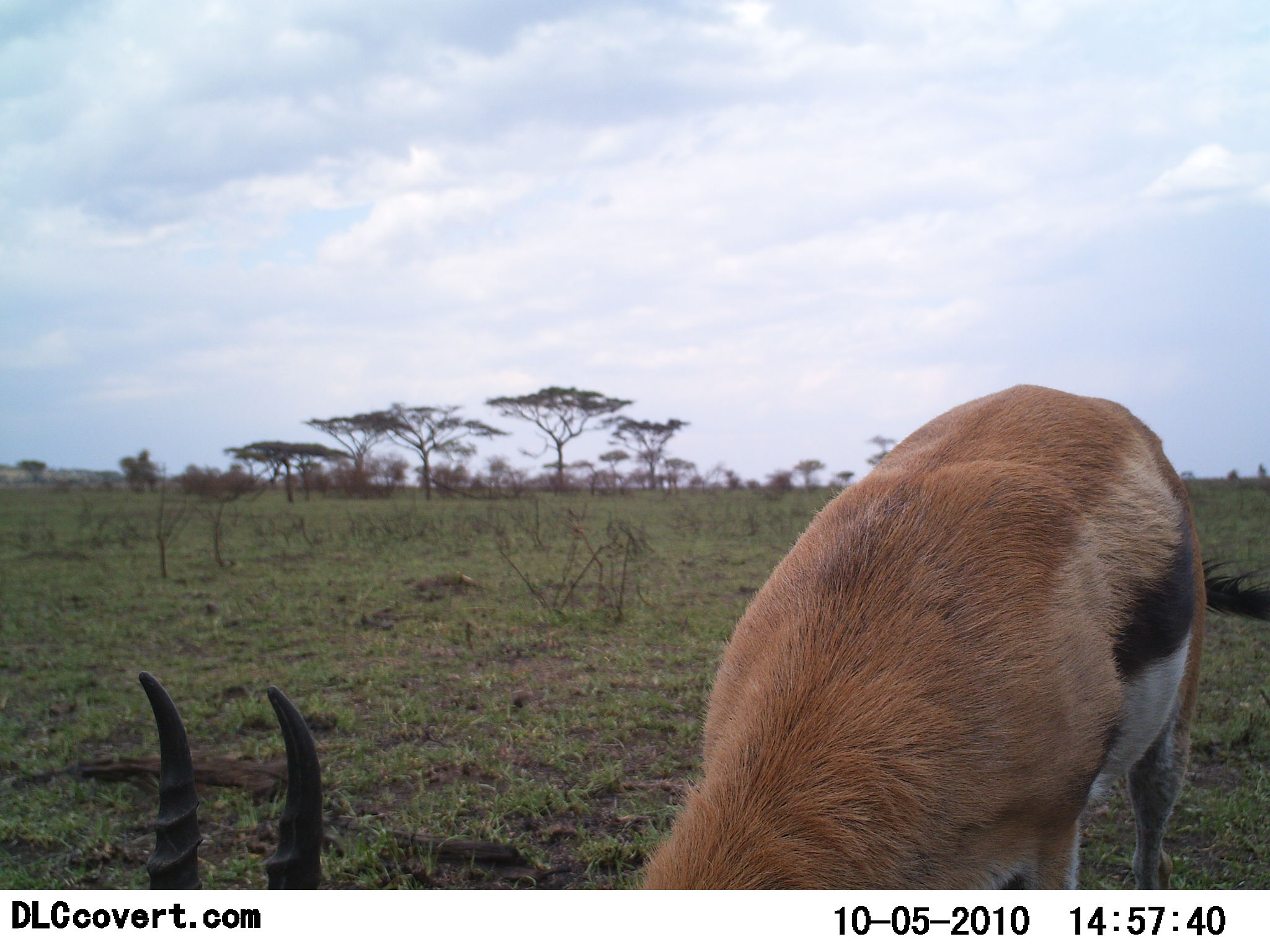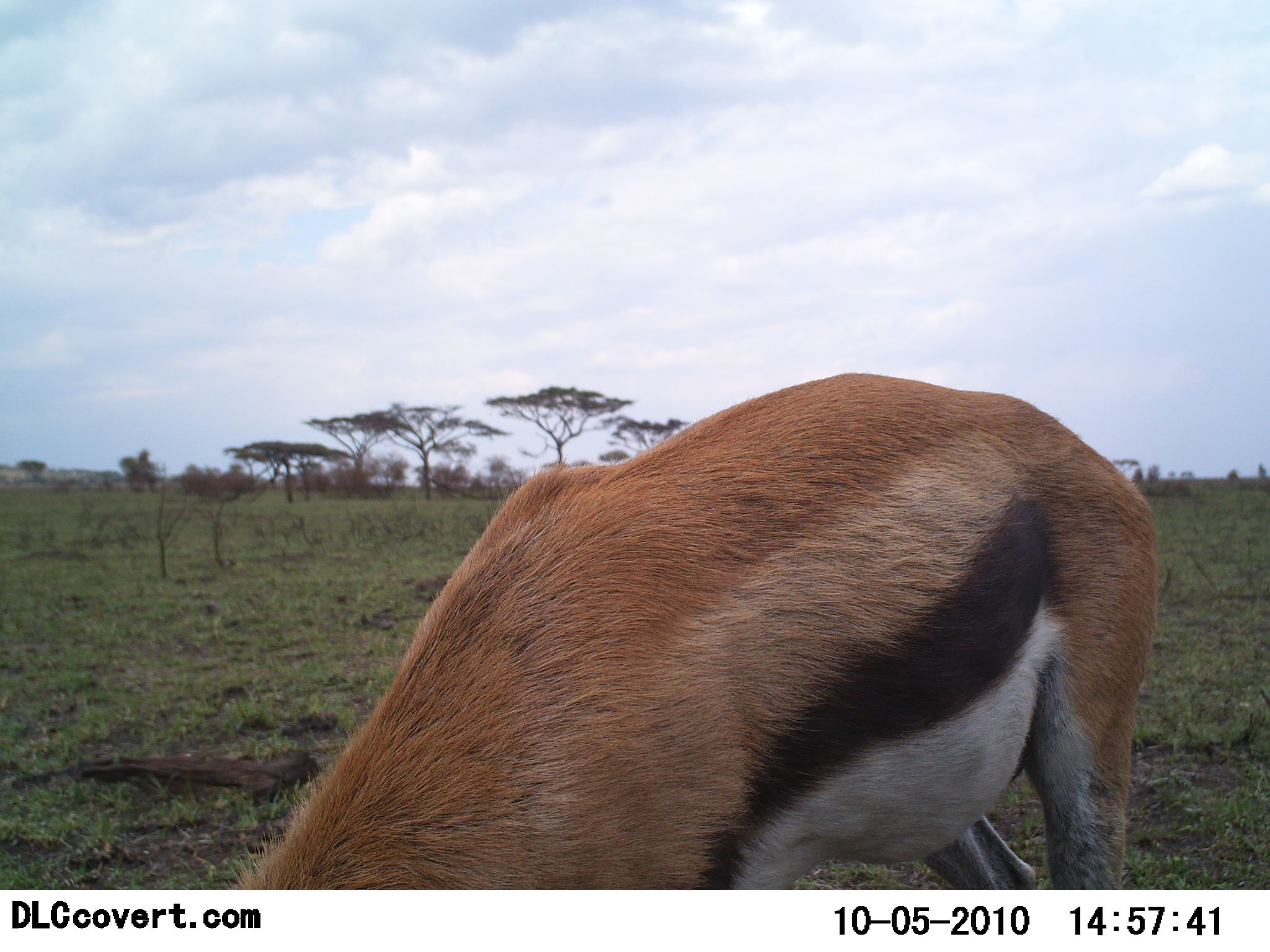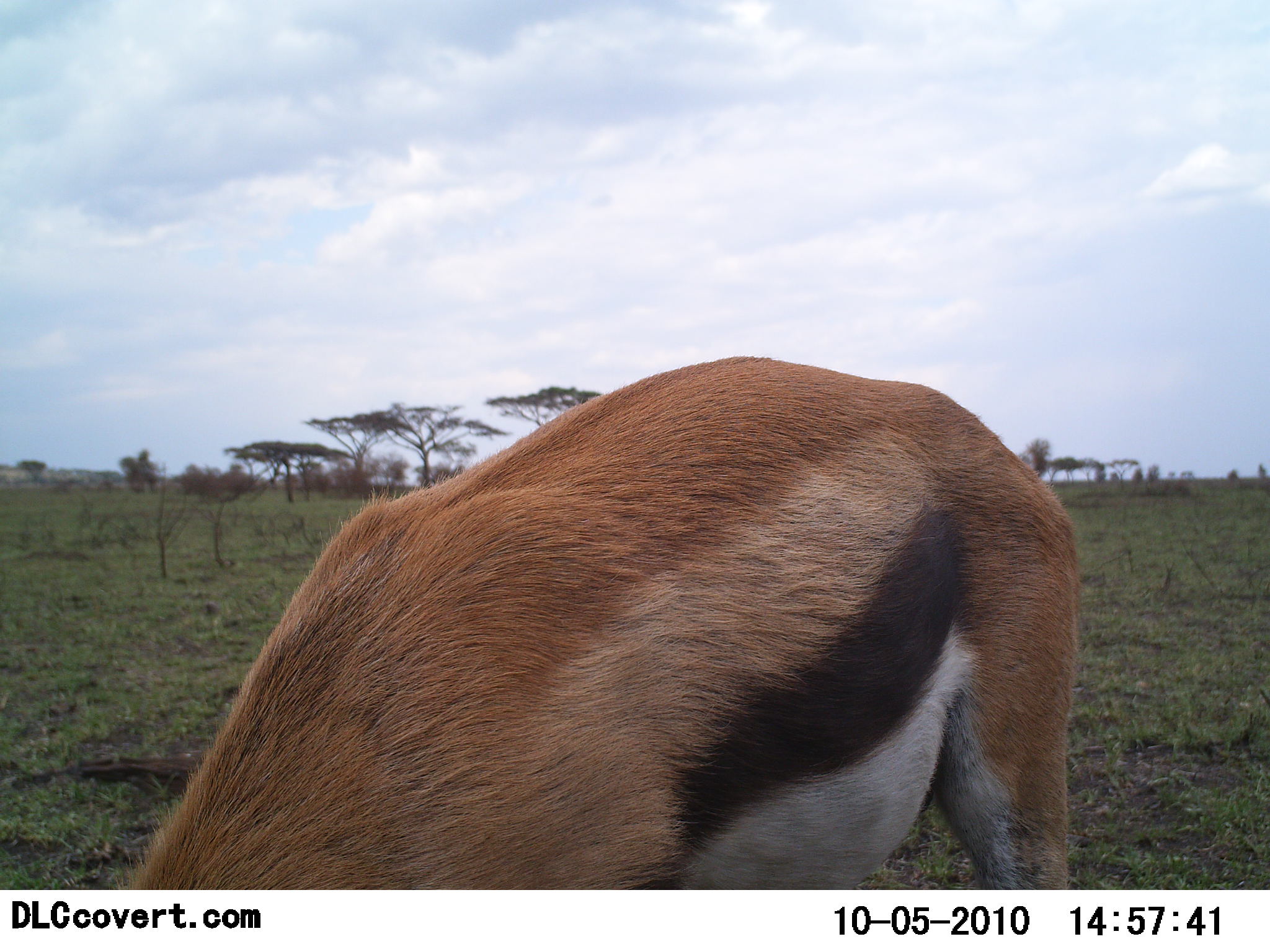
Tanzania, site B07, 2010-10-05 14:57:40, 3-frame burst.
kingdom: Animalia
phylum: Chordata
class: Mammalia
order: Artiodactyla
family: Bovidae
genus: Eudorcas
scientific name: Eudorcas thomsonii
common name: thomson's gazelle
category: gazellethomsons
Gazellethomsons (thomson's gazelle) (Eudorcas thomsonii), count 1. Behavior (volunteer vote fractions): standing 6%, resting 0%, moving 0%, interacting 0%. Young present (vote fraction): 0%. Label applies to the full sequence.